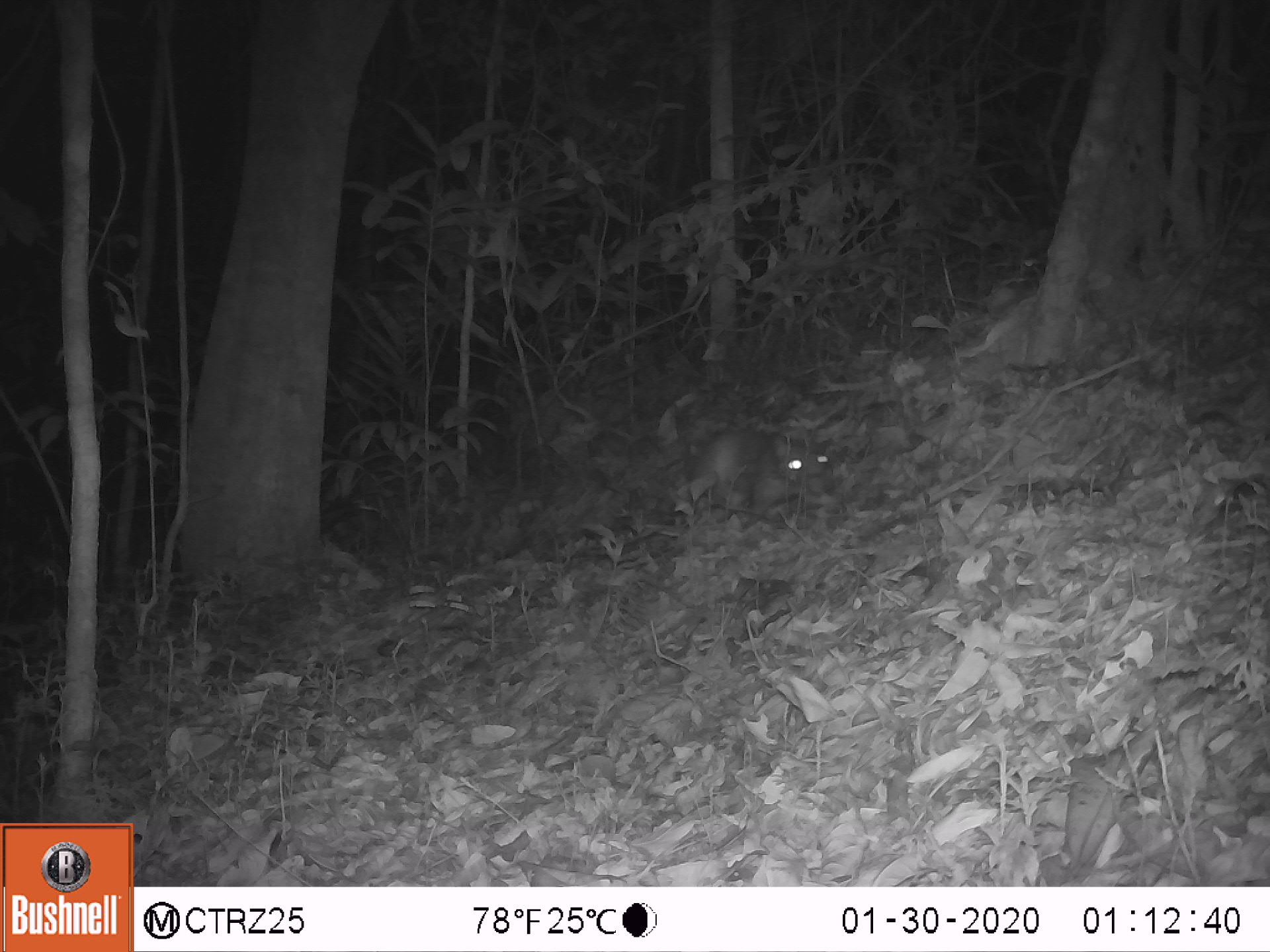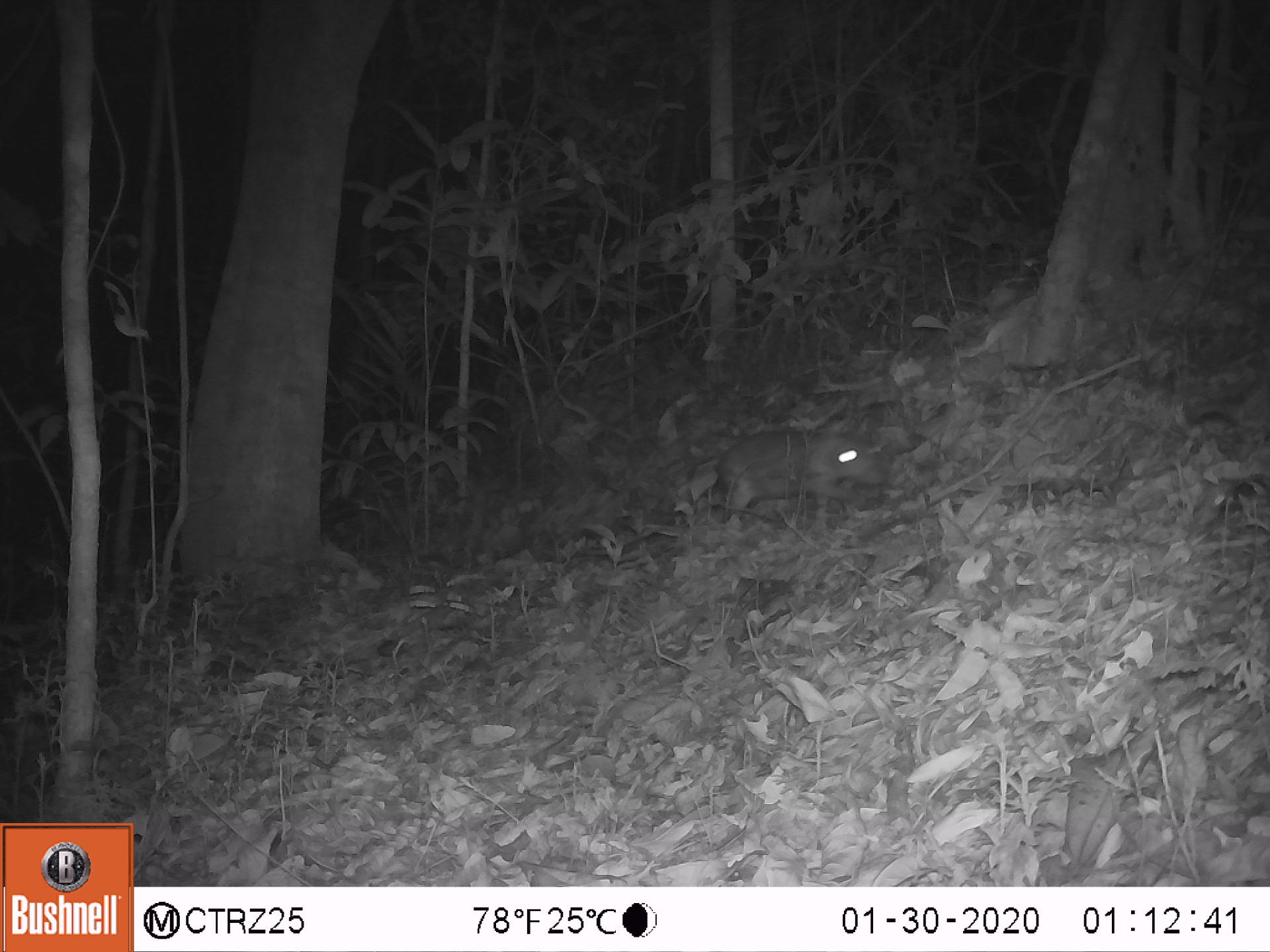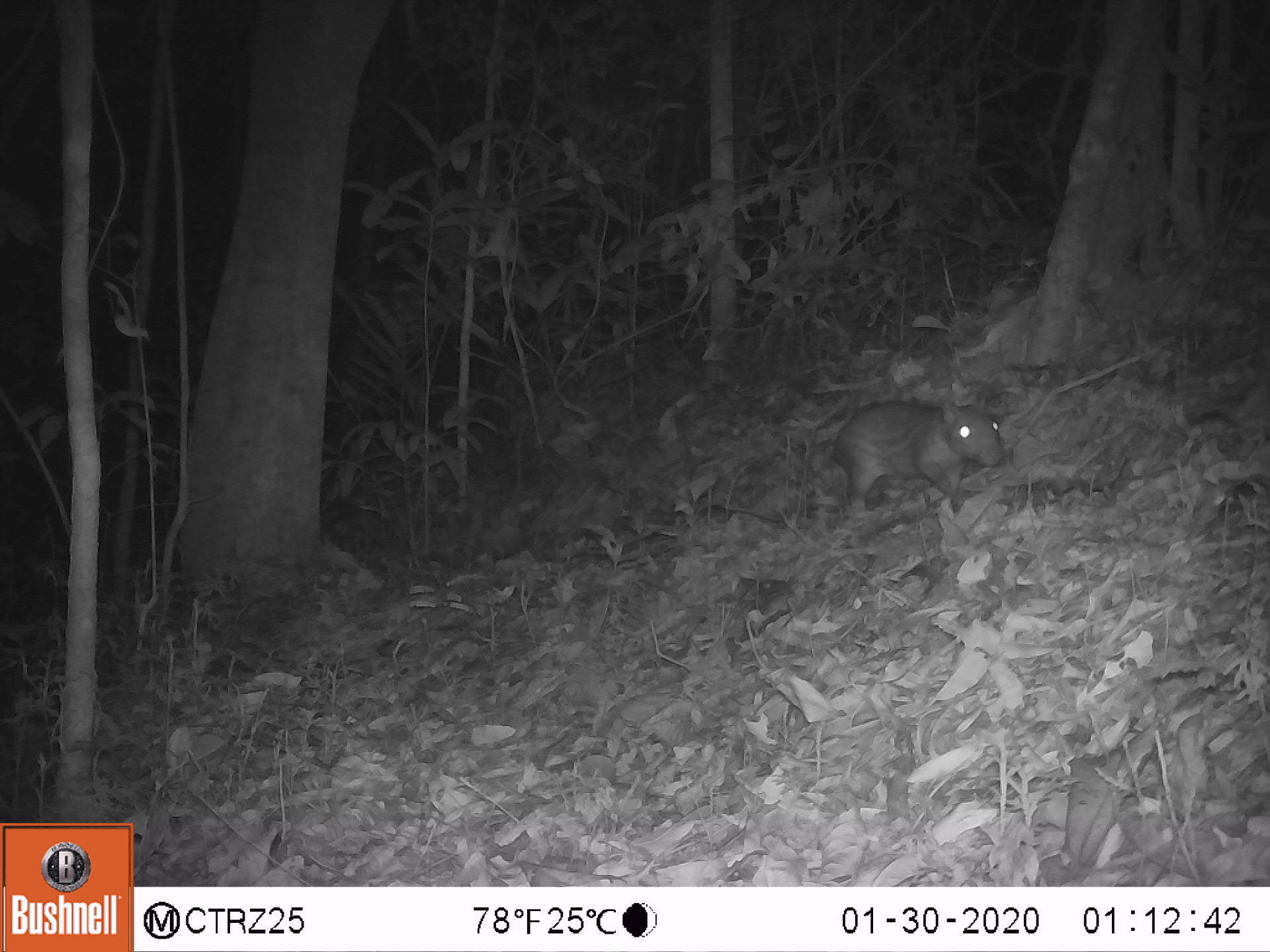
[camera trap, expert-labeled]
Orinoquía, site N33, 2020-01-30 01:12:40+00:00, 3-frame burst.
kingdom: Animalia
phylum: Chordata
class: Mammalia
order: Rodentia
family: Cuniculidae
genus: Cuniculus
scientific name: Cuniculus paca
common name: spotted paca